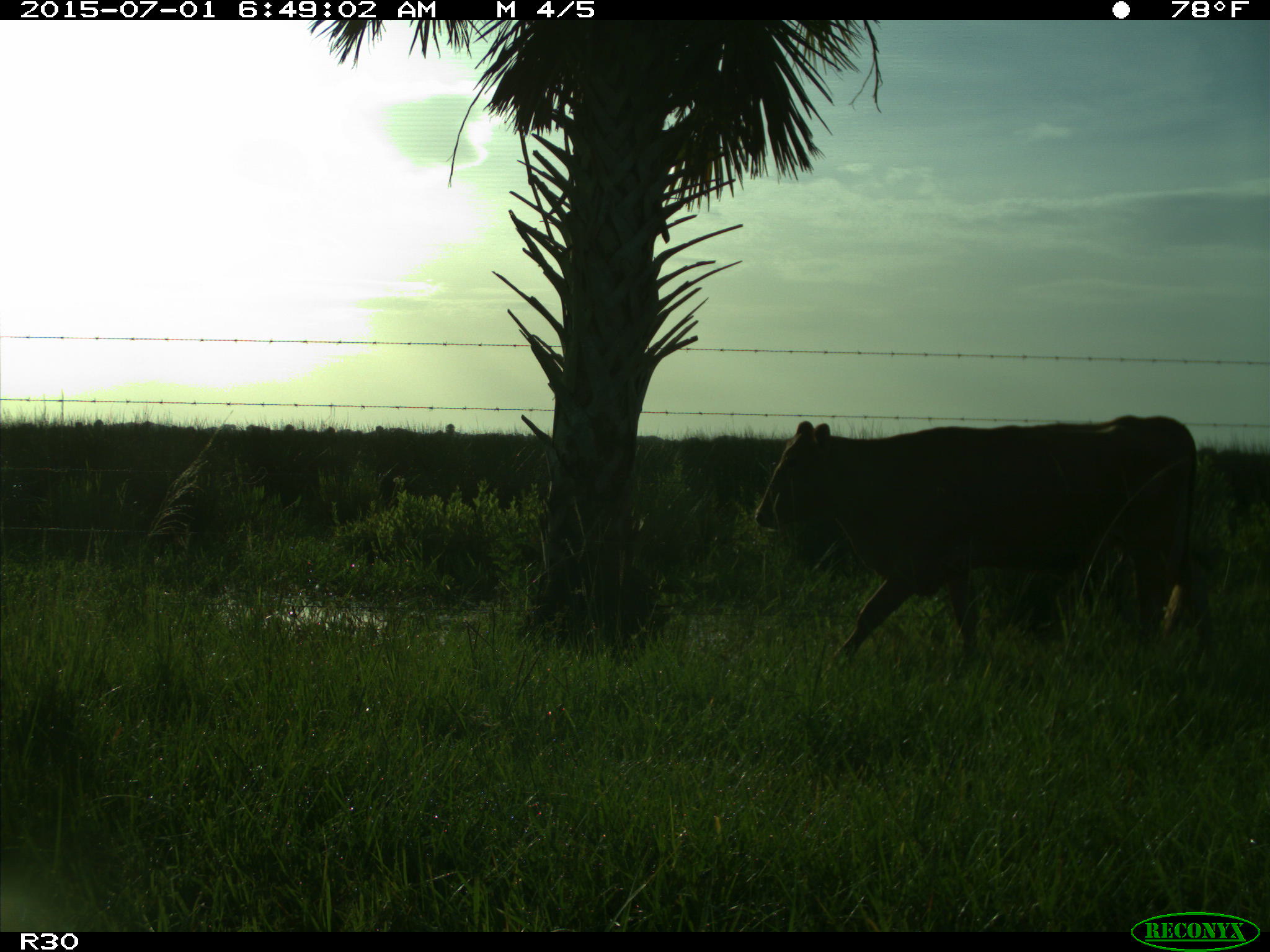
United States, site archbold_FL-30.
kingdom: Animalia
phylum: Chordata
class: Mammalia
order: Artiodactyla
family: Bovidae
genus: Bos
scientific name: Bos taurus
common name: domestic cow